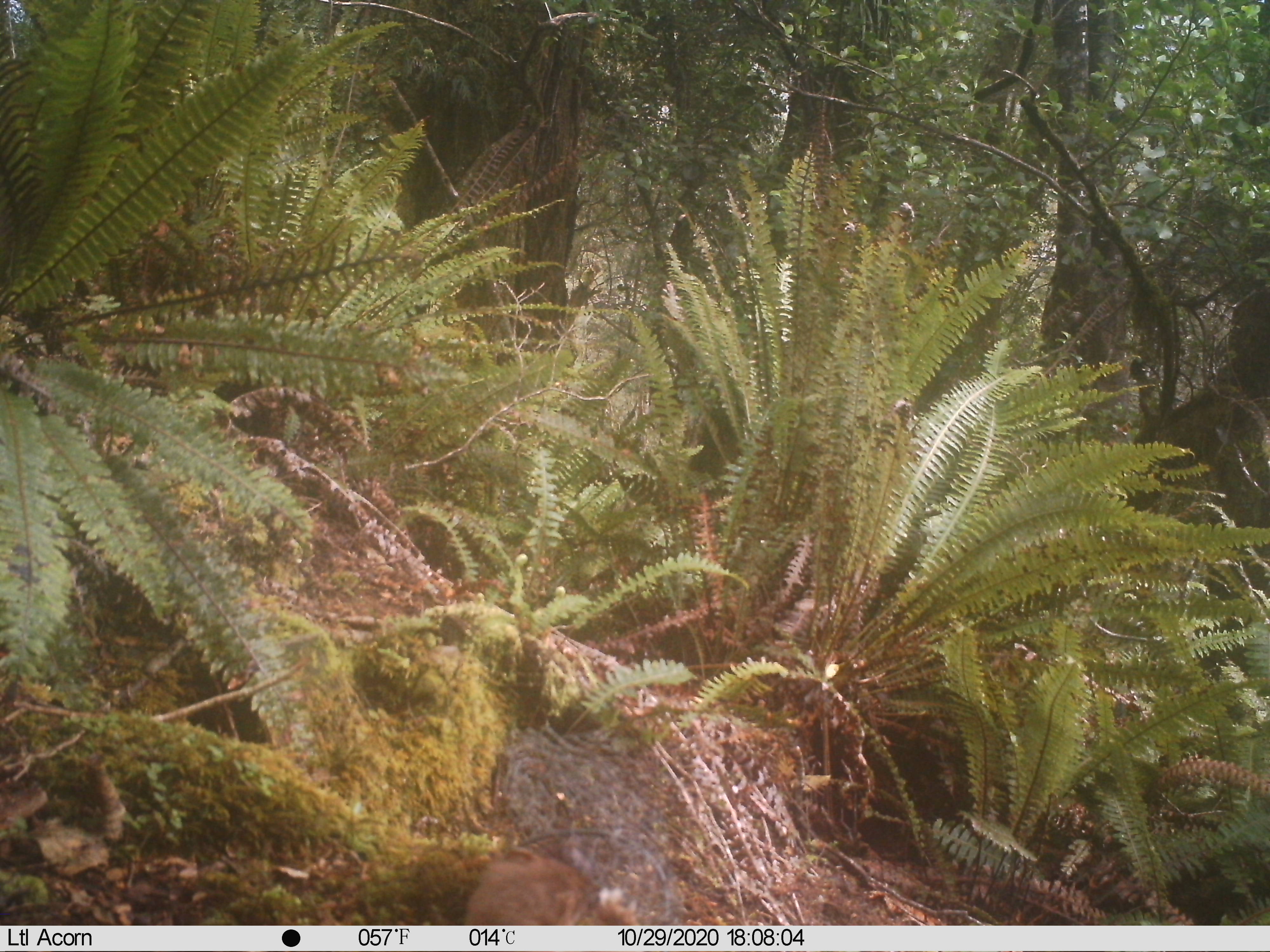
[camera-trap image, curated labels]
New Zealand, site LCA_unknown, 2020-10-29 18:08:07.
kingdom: Animalia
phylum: Chordata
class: Mammalia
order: Carnivora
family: Mustelidae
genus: Mustela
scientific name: Mustela erminea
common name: stoat